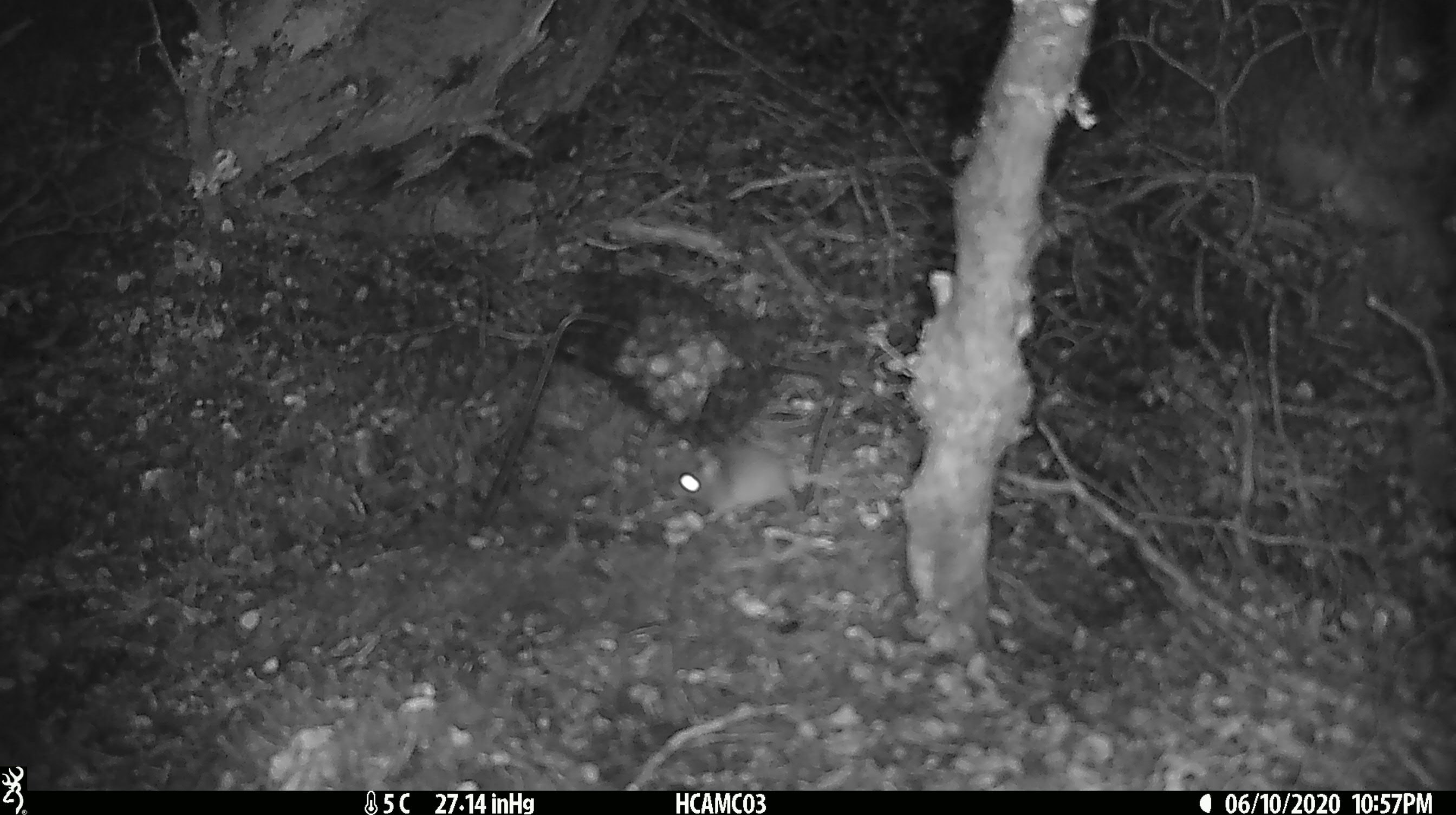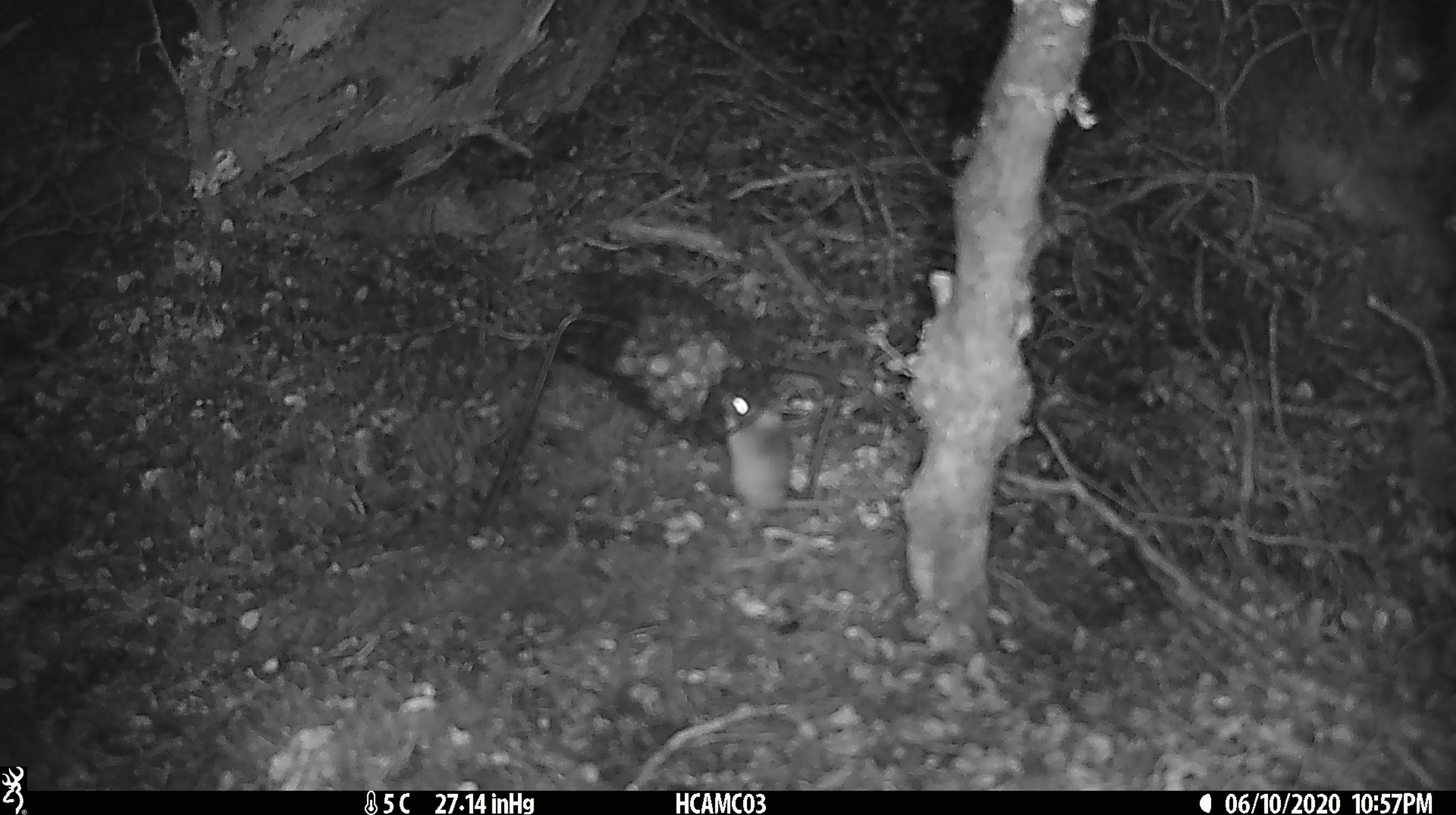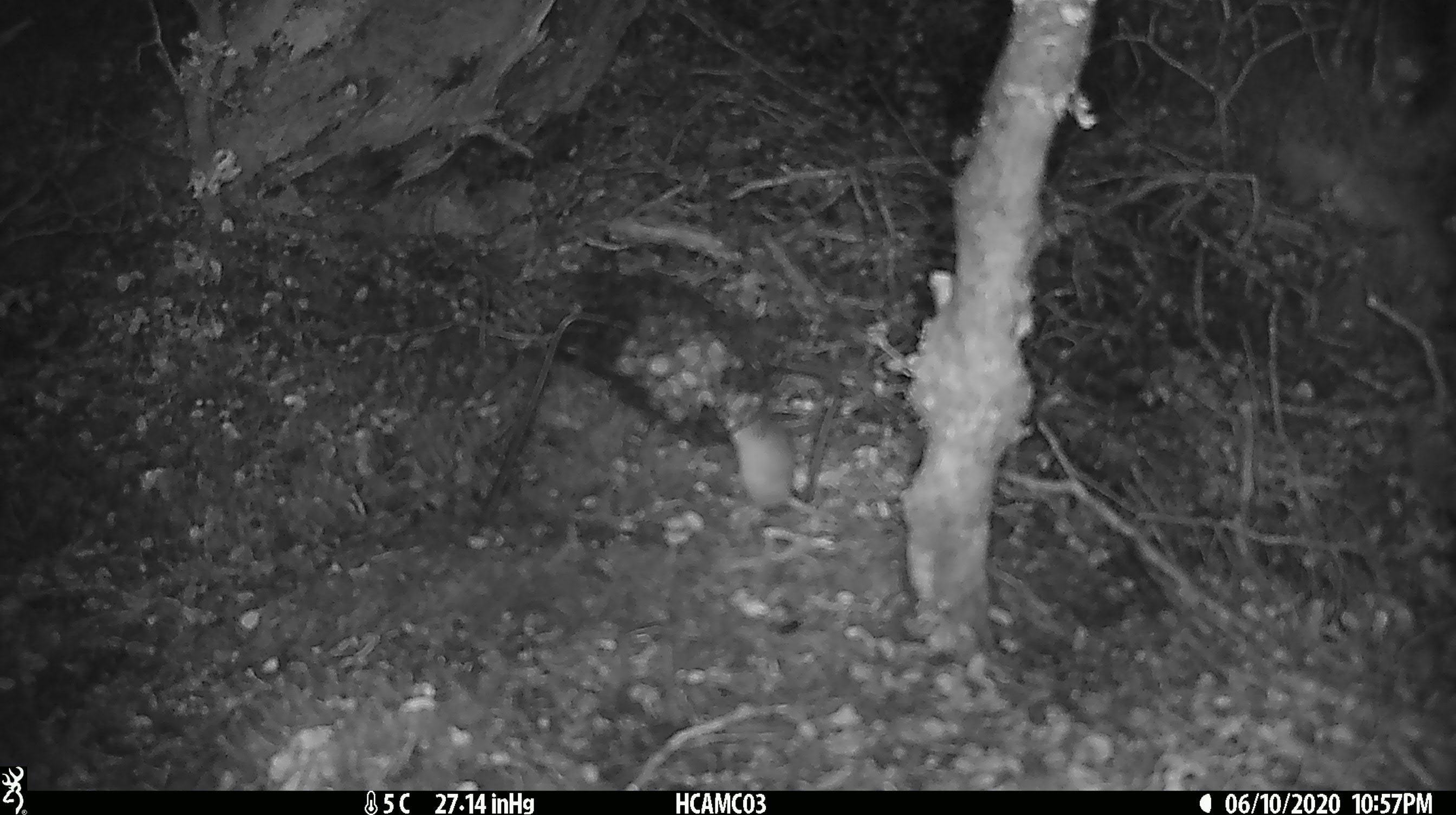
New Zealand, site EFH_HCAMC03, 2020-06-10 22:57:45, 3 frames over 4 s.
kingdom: Animalia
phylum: Chordata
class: Mammalia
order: Rodentia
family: Muridae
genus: Mus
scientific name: Mus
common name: mouse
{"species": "mouse (Mus)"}